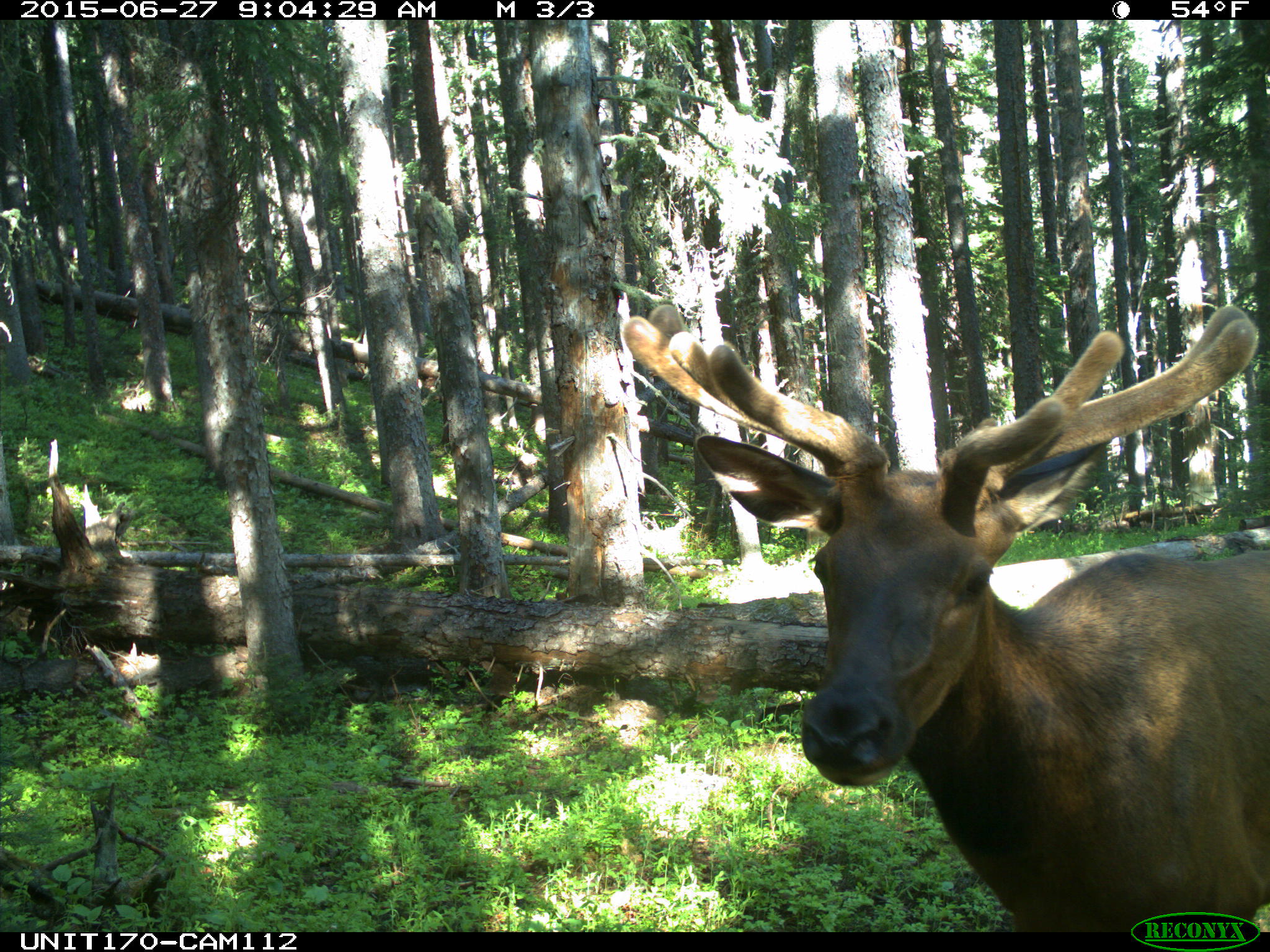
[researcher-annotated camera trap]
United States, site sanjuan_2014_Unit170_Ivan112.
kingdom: Animalia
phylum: Chordata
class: Mammalia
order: Artiodactyla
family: Cervidae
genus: Cervus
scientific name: Cervus elaphus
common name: red deer